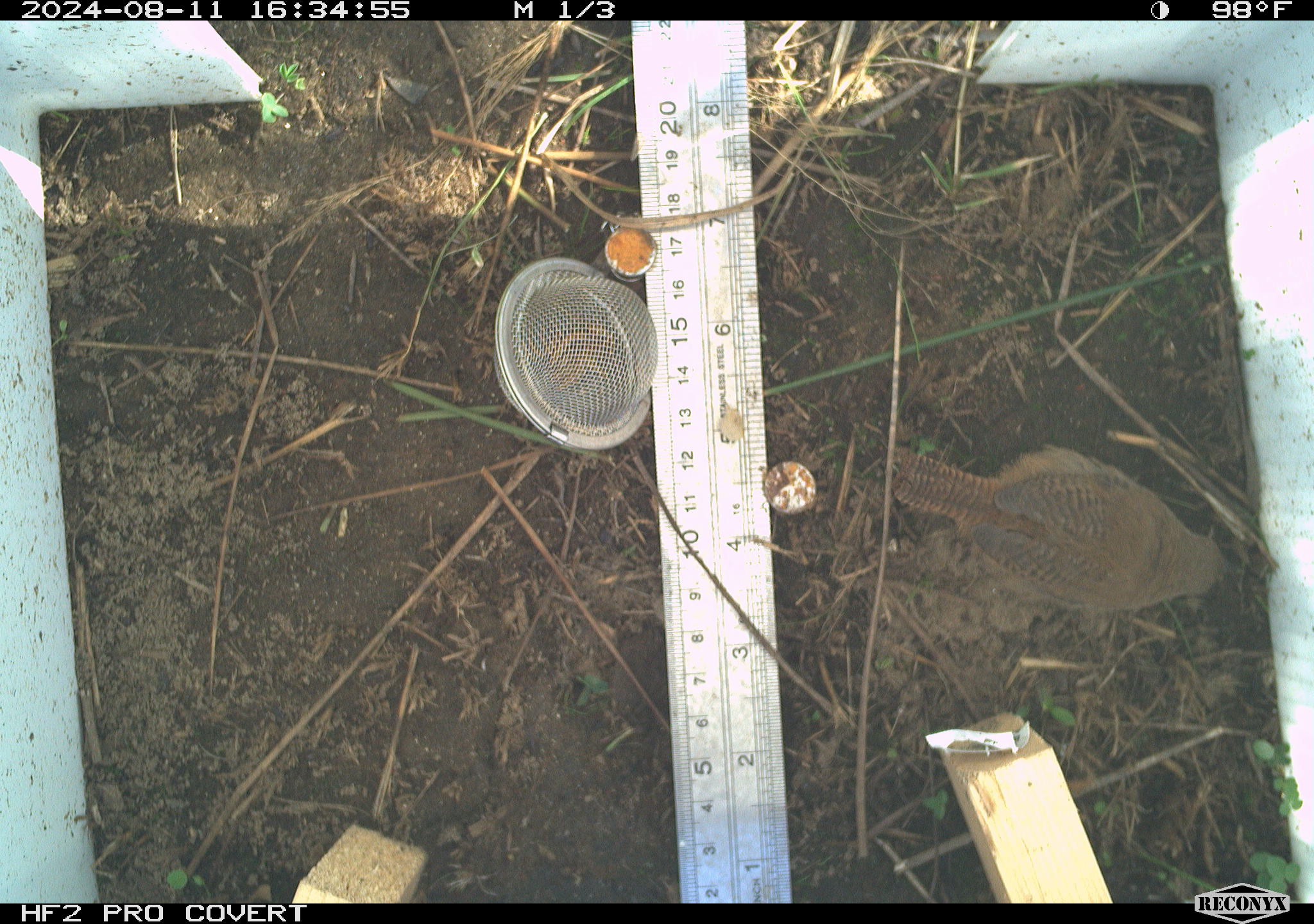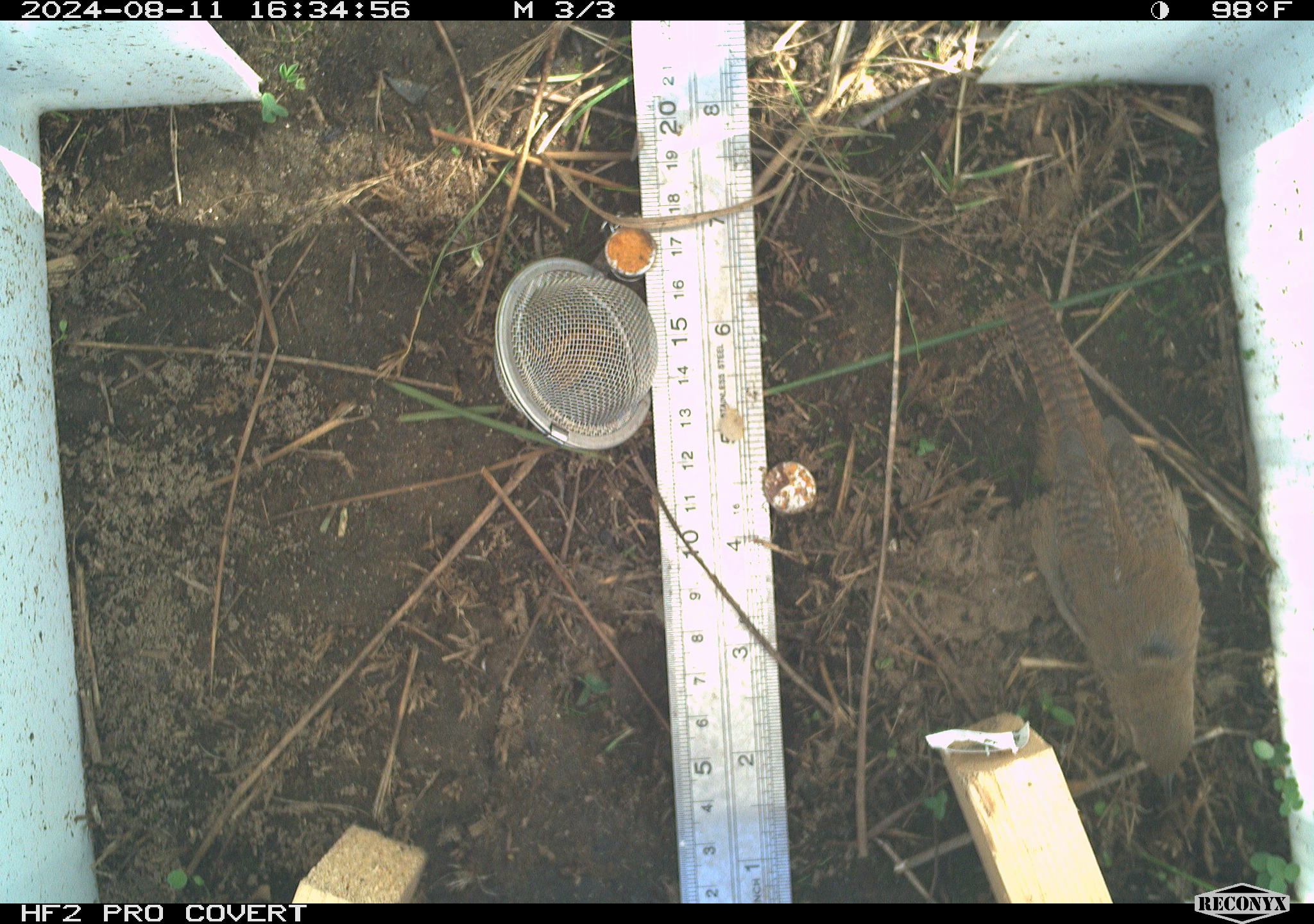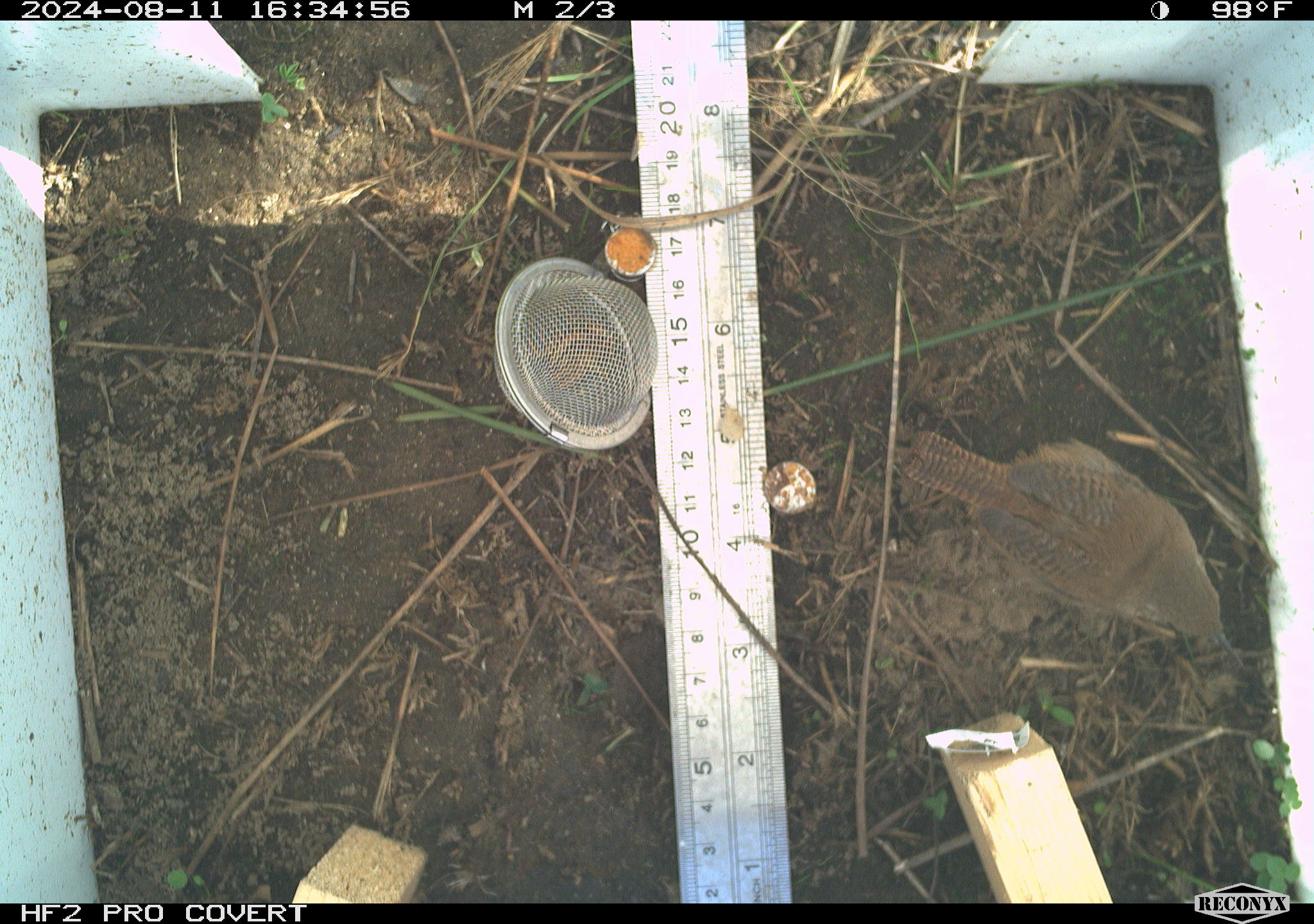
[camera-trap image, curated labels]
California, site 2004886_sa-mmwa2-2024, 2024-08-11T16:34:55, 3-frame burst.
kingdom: Animalia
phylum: Chordata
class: Aves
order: Passeriformes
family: Troglodytidae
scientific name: Troglodytidae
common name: wren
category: troglodytidae family